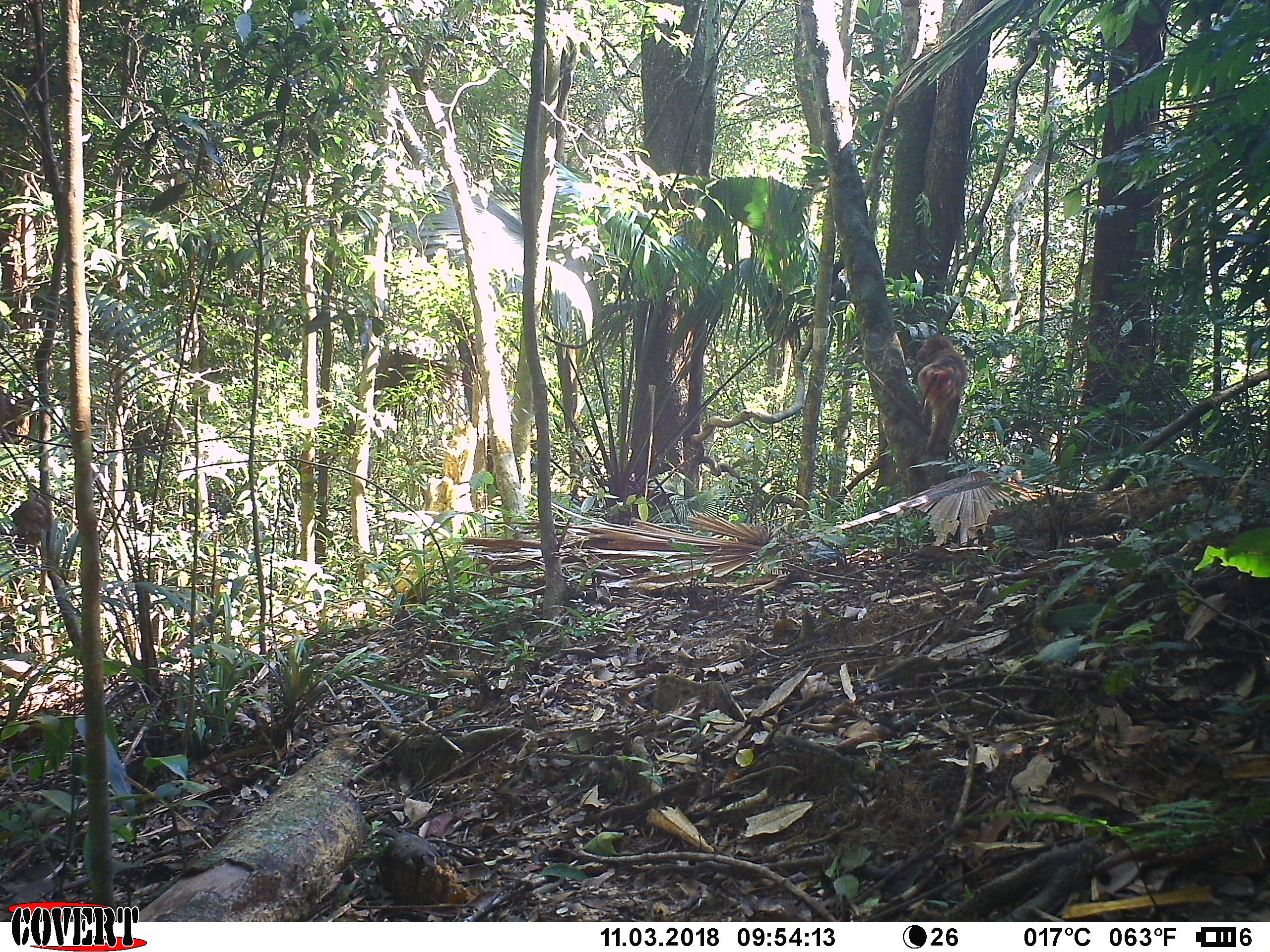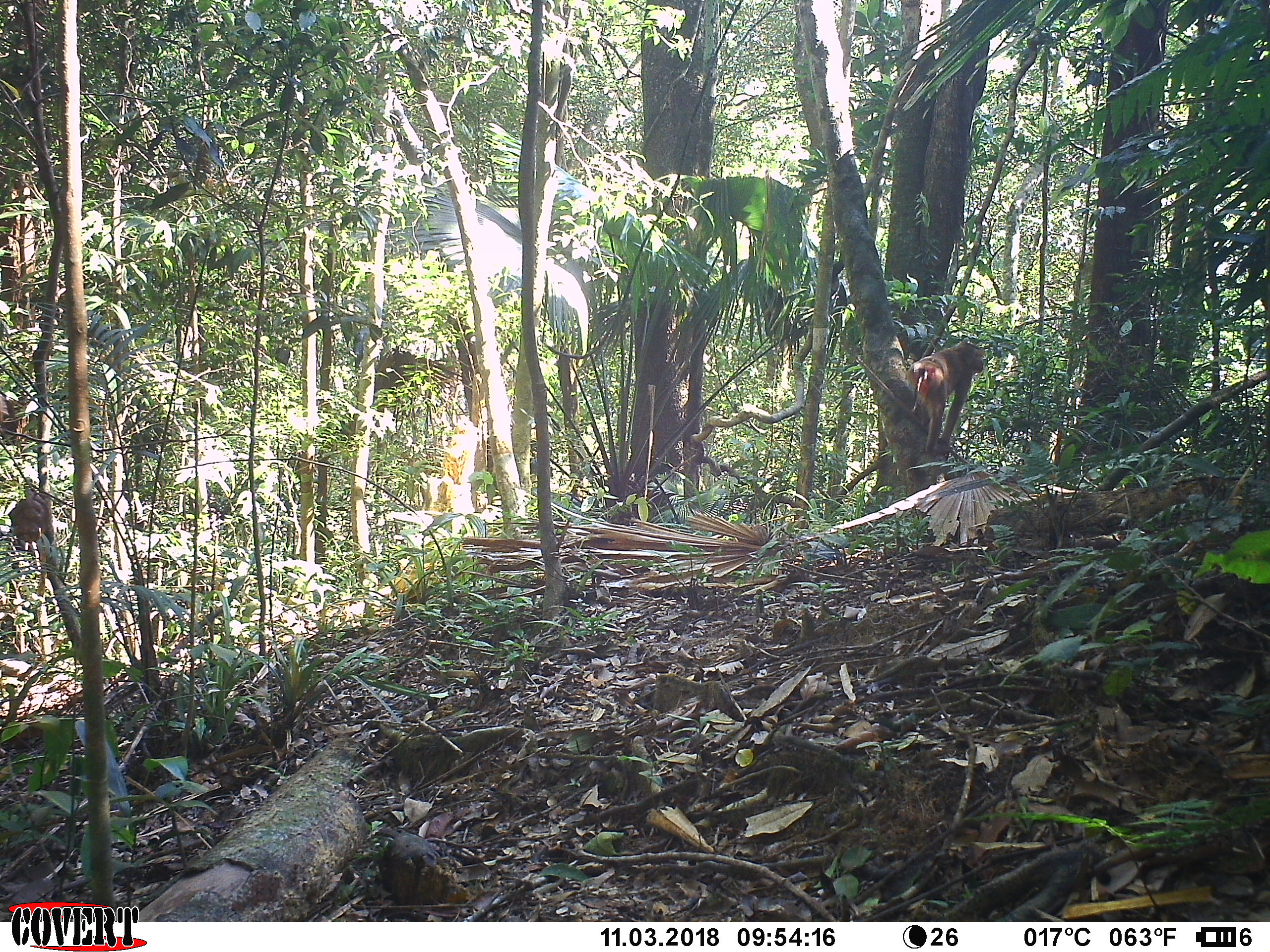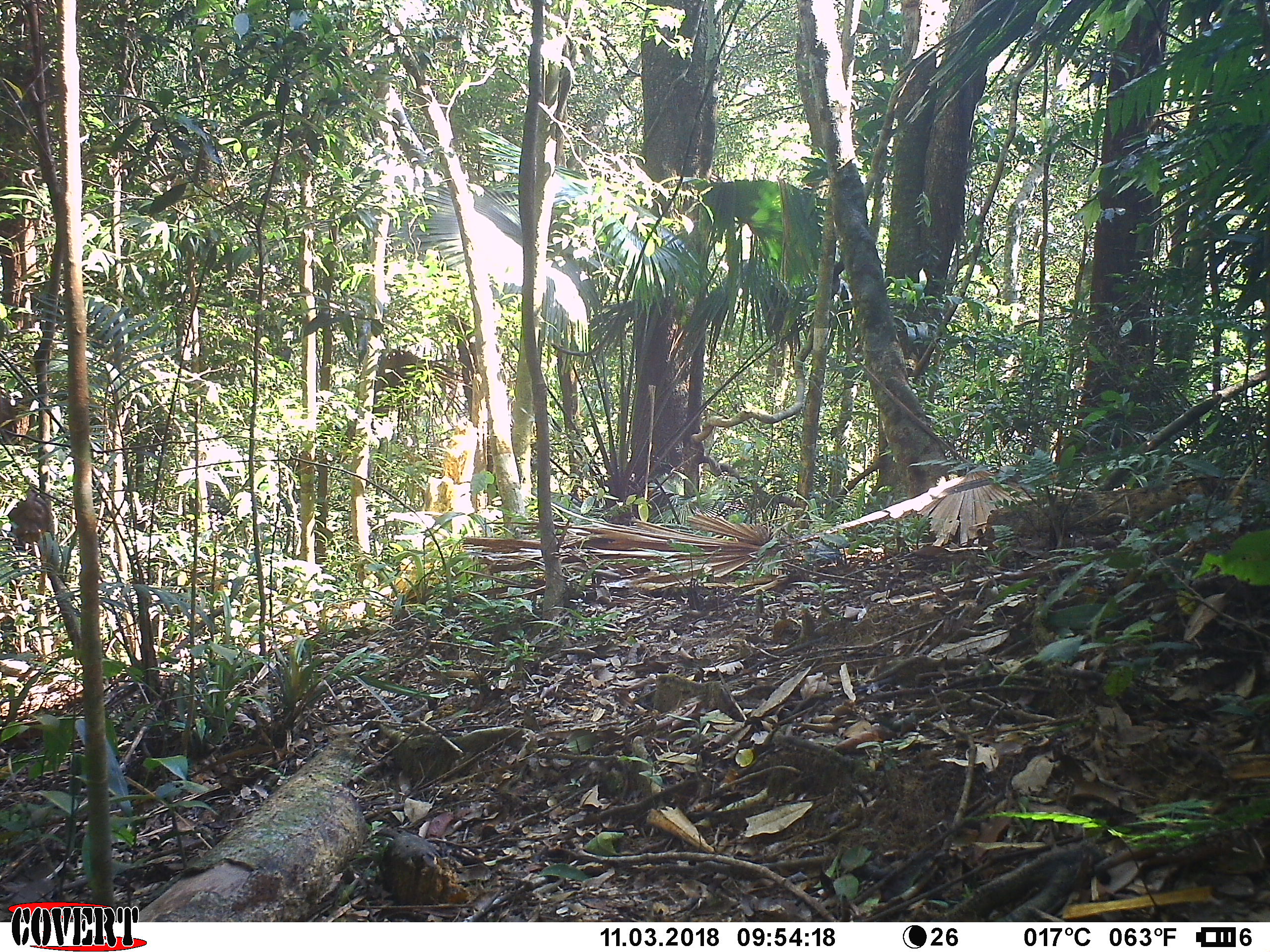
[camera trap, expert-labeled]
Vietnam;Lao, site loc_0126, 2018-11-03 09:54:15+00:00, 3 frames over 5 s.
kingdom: Animalia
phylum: Chordata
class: Mammalia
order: Primates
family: Cercopithecidae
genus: Macaca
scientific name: Macaca nemestrina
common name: pig-tailed macaque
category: pig tailed macaque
Pig tailed macaque (pig-tailed macaque) (Macaca nemestrina). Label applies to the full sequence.